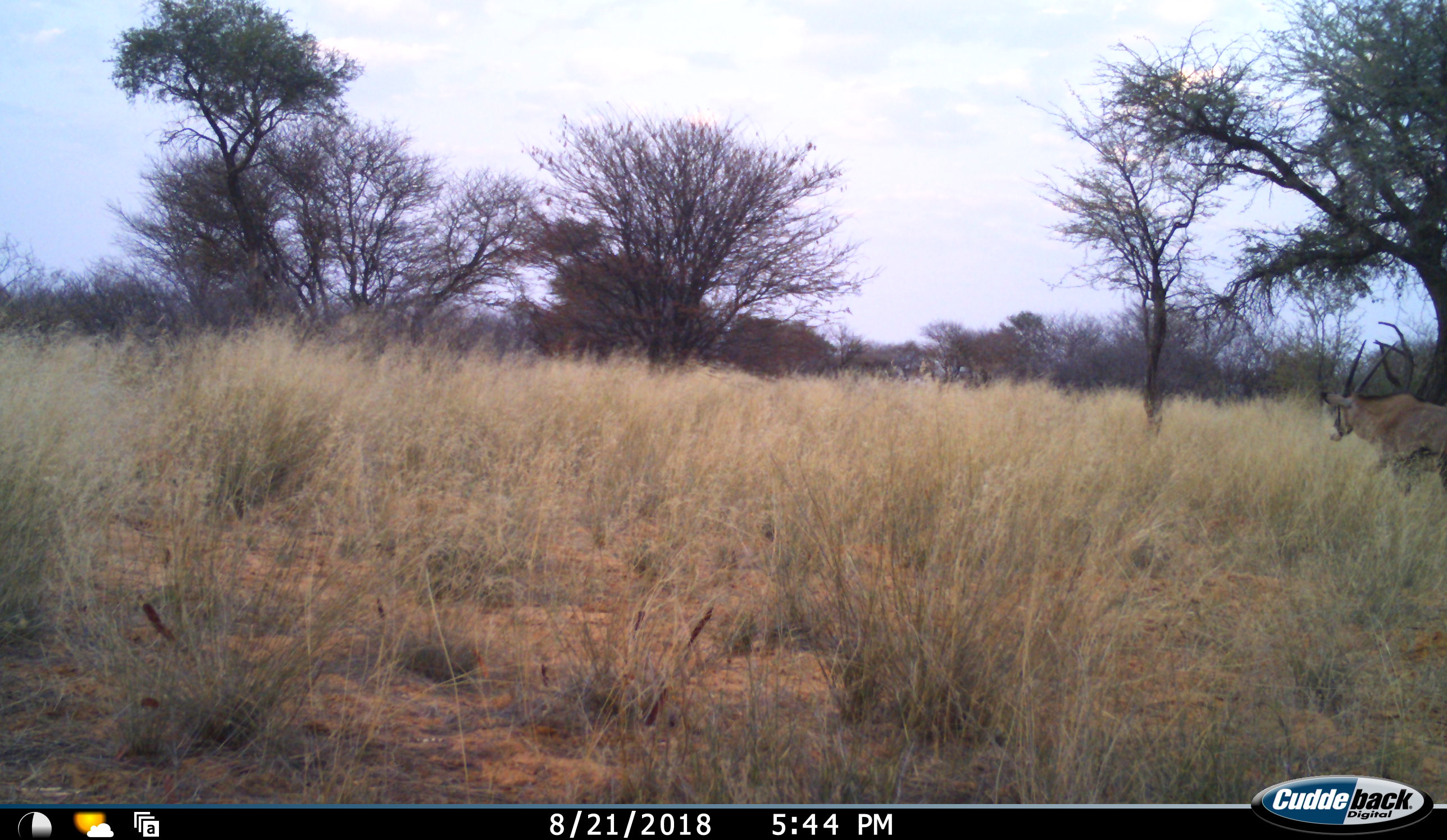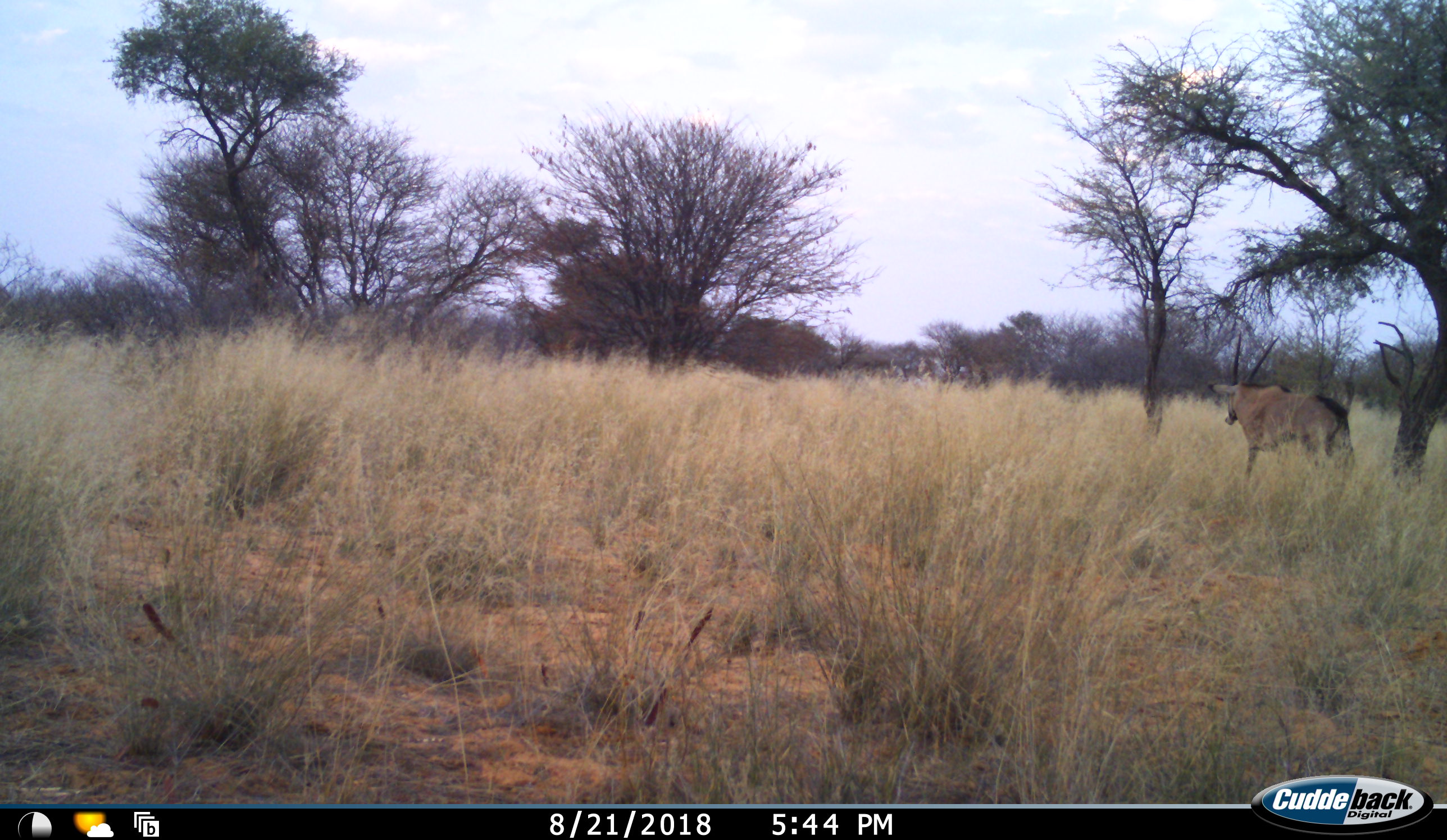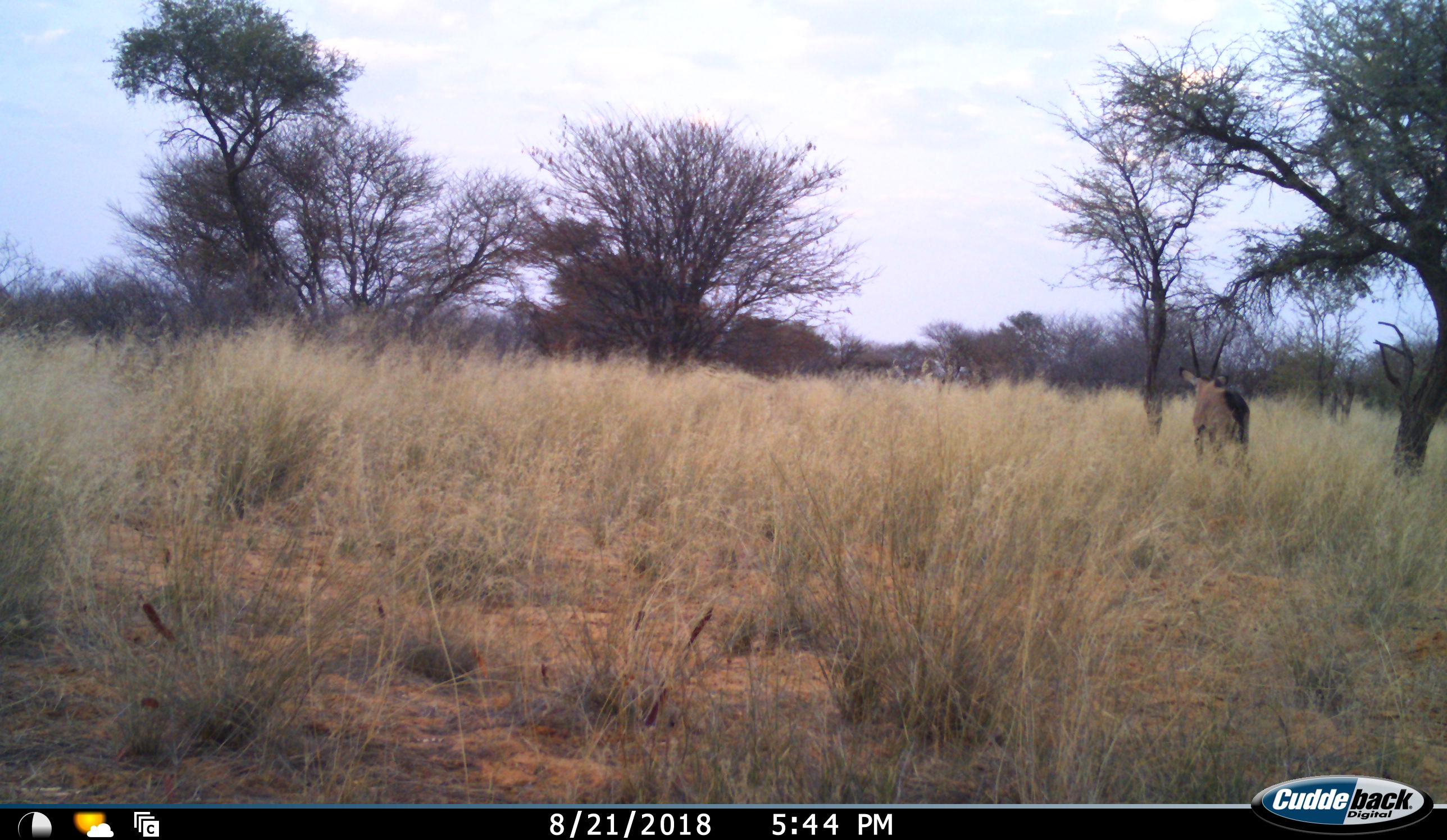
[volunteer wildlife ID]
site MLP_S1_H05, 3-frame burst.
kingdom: Animalia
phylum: Chordata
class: Mammalia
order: Artiodactyla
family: Bovidae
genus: Oryx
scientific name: Oryx gazella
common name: gemsbok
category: oryx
Oryx (gemsbok) (Oryx gazella), count 1. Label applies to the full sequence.